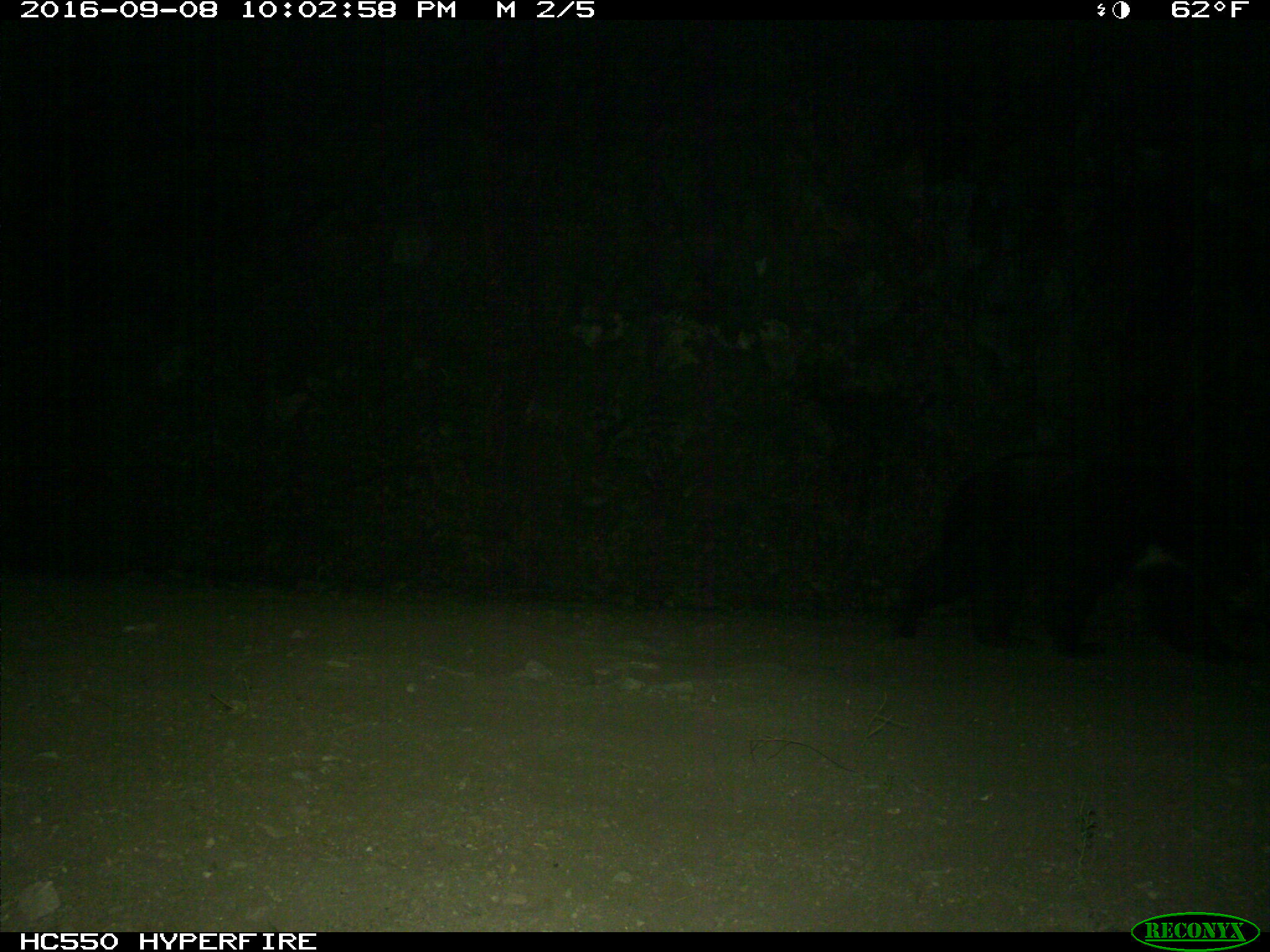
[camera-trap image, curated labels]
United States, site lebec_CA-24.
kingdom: Animalia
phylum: Chordata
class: Mammalia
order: Carnivora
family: Ursidae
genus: Ursus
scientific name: Ursus americanus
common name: american black bear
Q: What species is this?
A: Ursus americanus (american black bear).